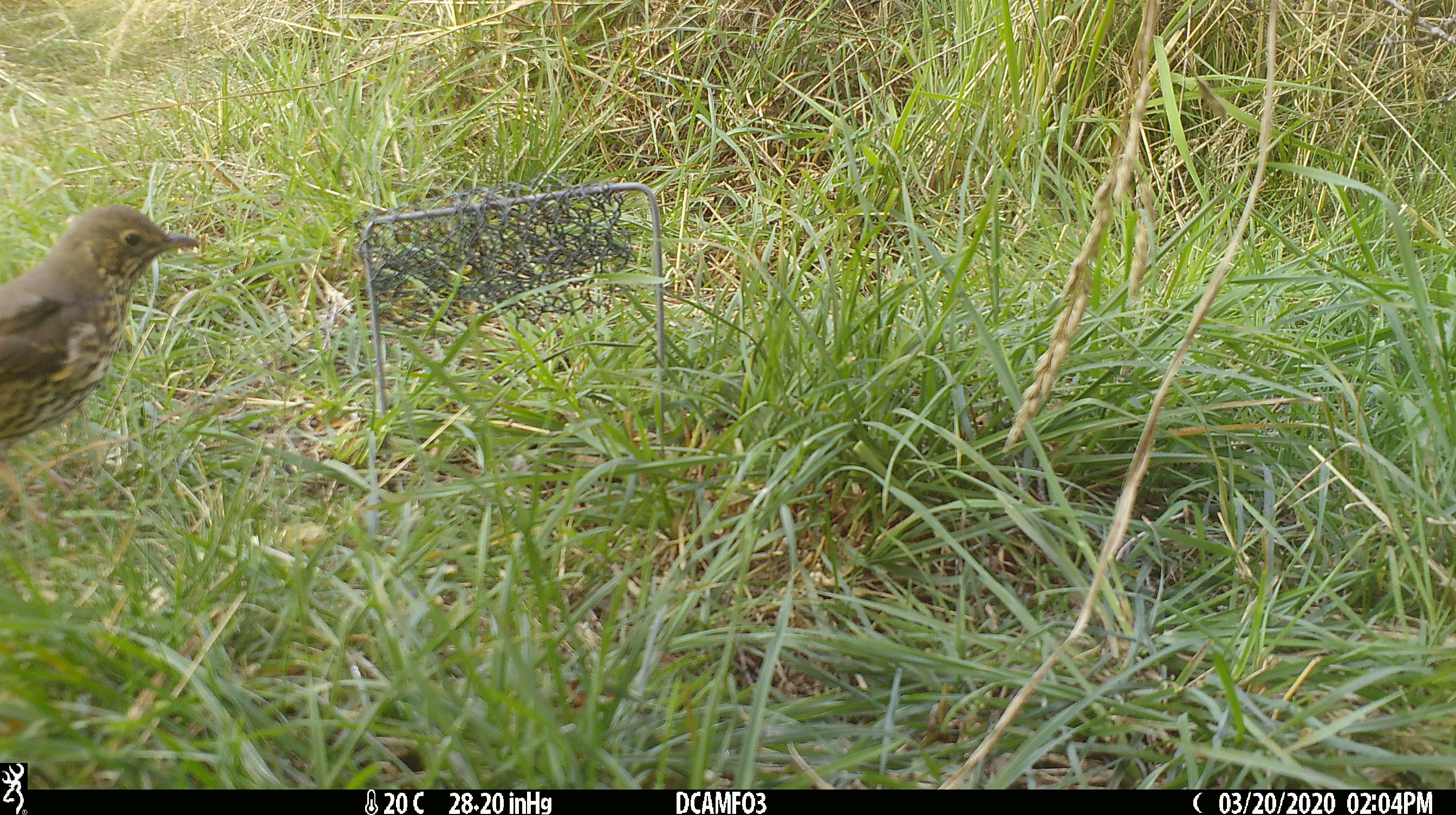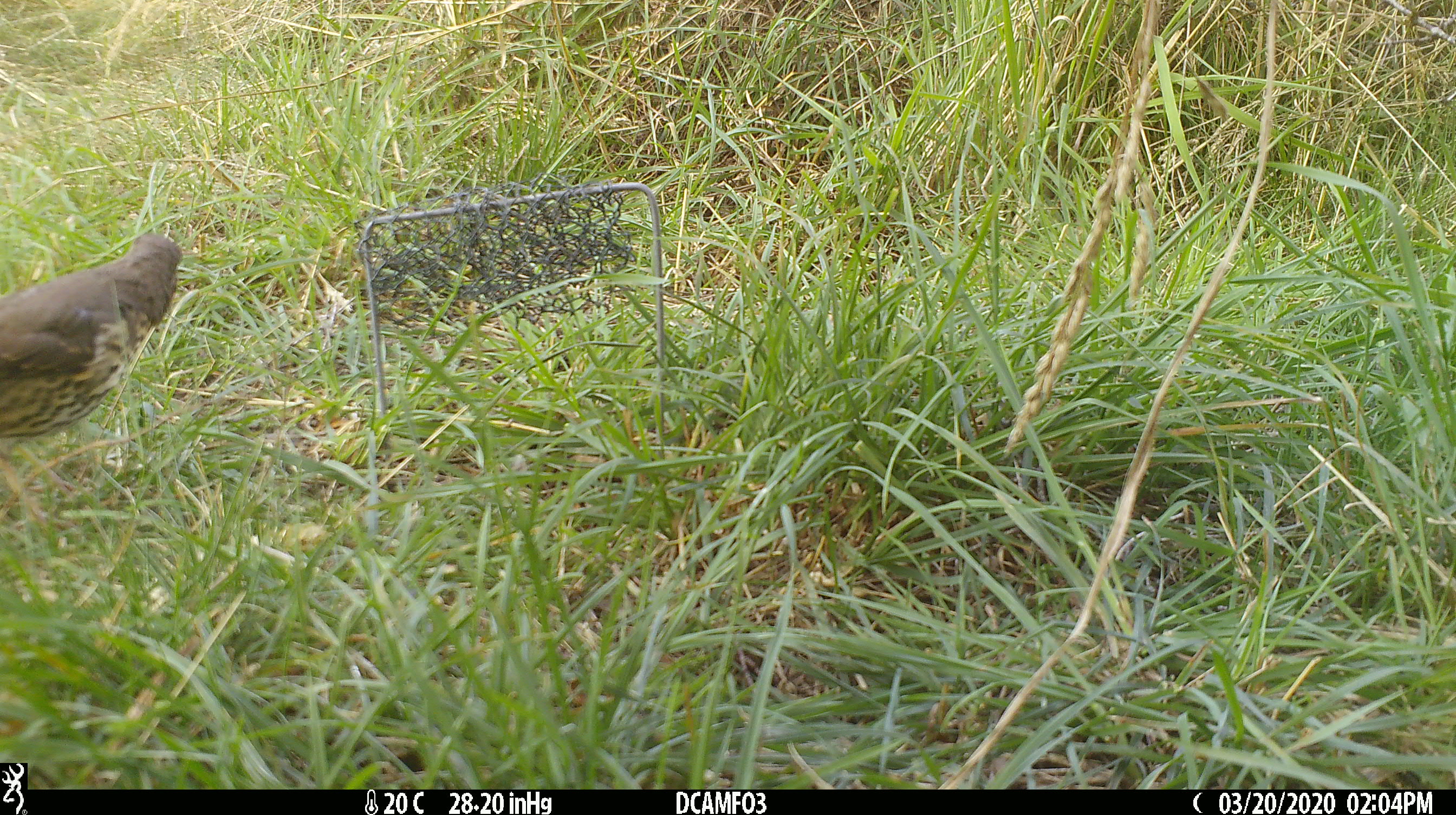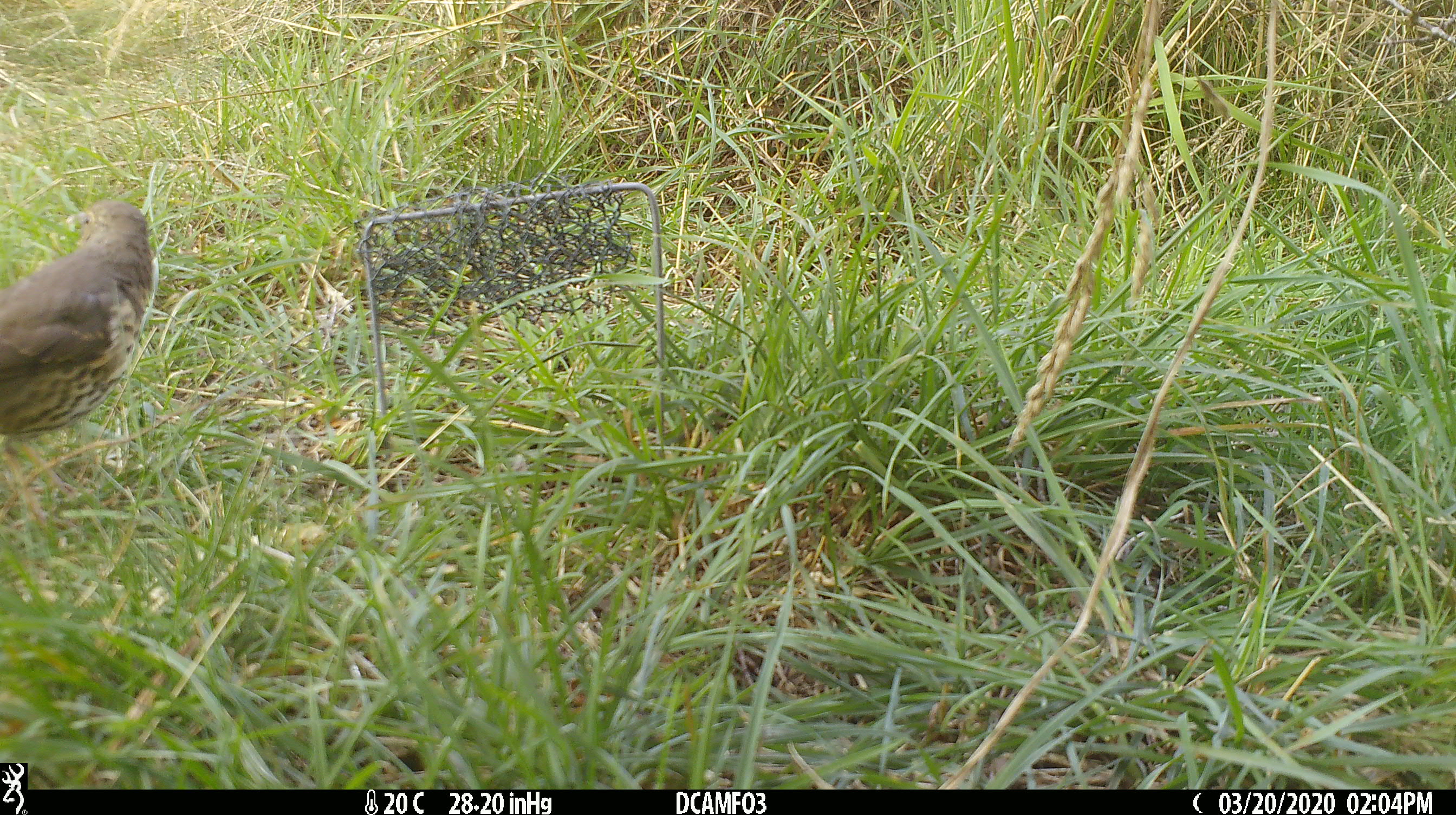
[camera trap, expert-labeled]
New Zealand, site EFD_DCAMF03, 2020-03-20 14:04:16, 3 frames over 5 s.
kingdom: Animalia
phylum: Chordata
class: Aves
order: Passeriformes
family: Turdidae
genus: Turdus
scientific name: Turdus philomelos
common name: song thrush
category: thrush